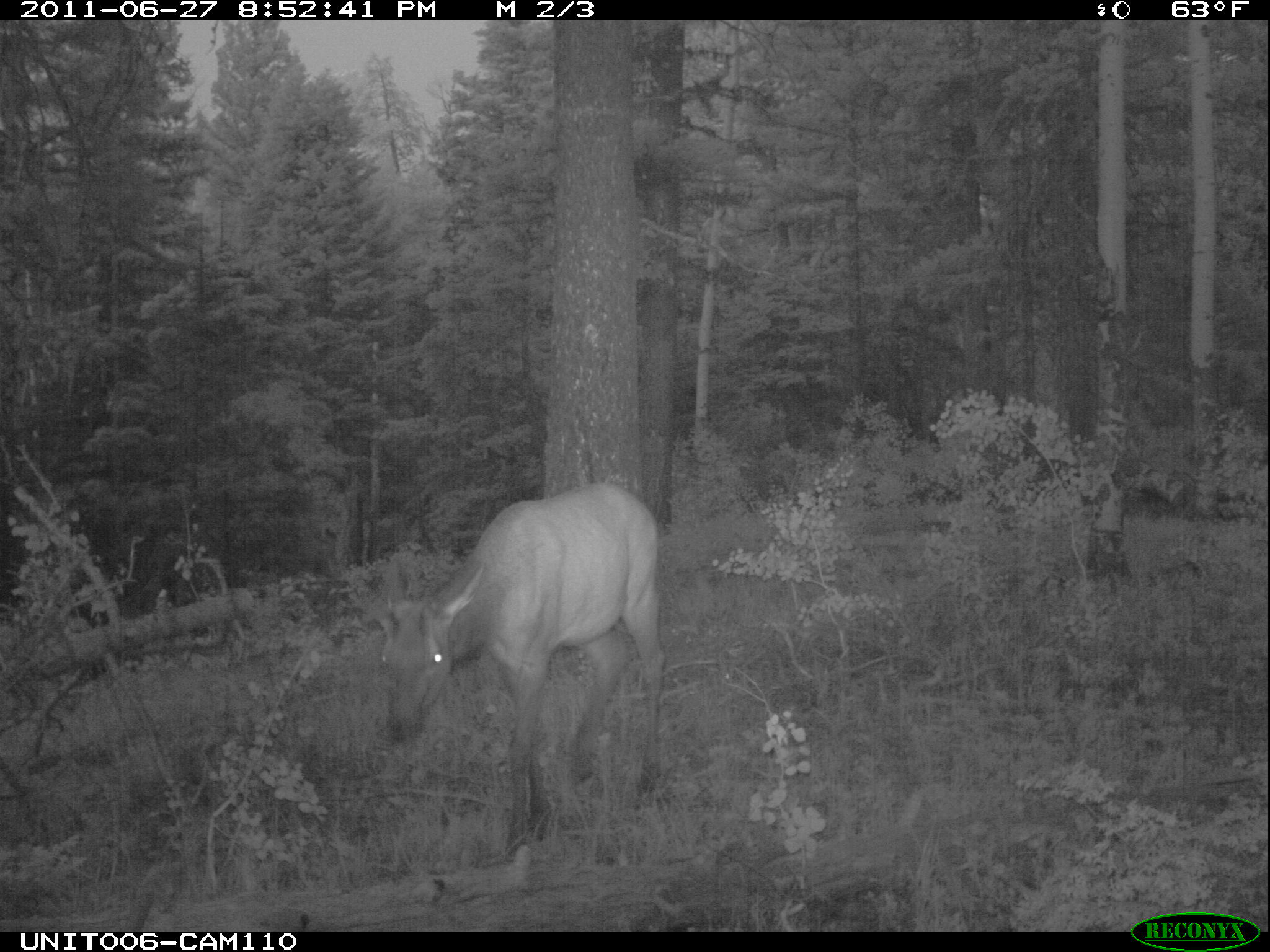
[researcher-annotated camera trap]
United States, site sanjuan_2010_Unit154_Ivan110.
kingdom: Animalia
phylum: Chordata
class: Mammalia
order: Artiodactyla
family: Cervidae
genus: Cervus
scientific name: Cervus elaphus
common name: red deer